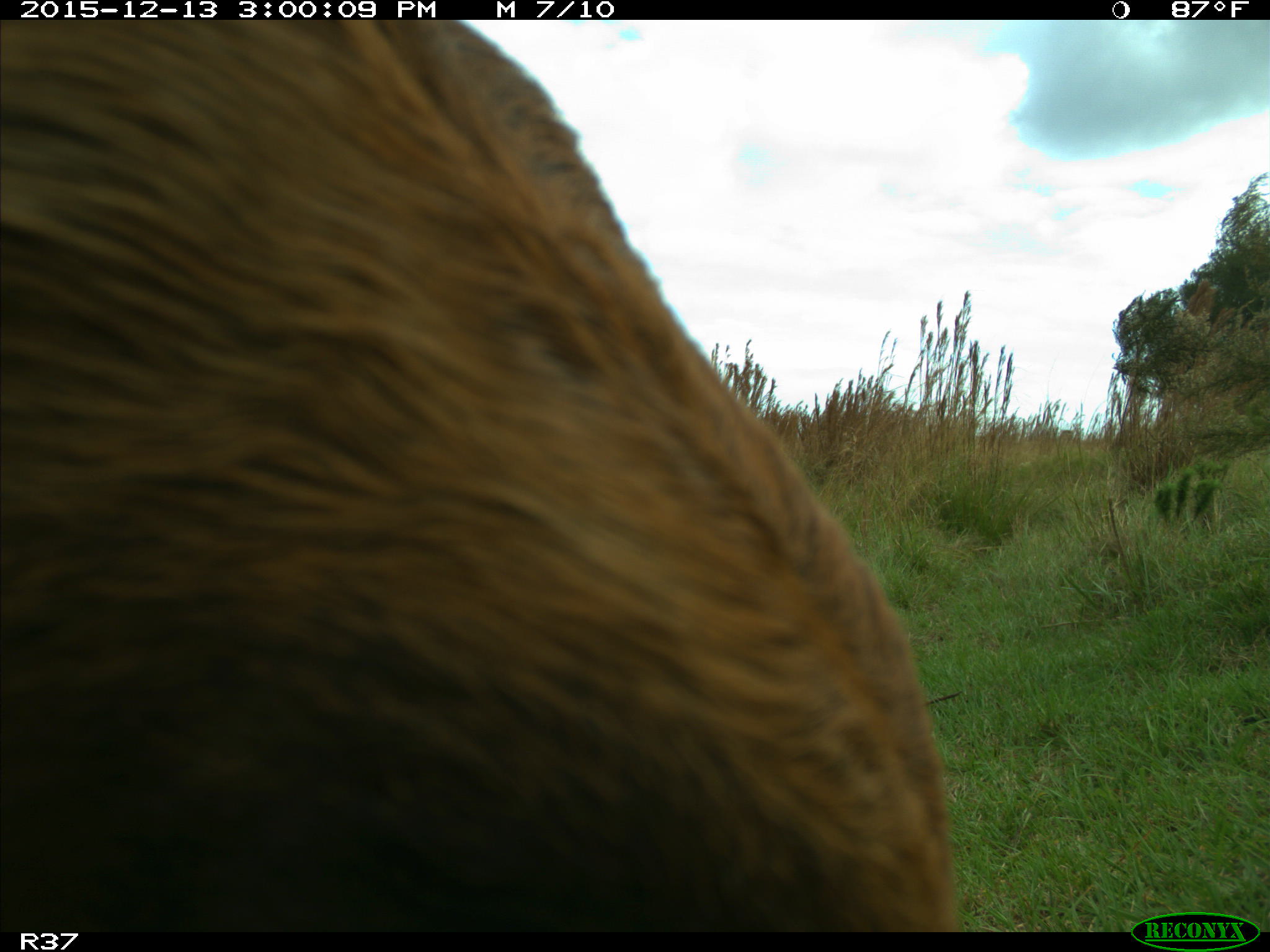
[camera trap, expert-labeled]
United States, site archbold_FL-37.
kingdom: Animalia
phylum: Chordata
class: Mammalia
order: Artiodactyla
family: Bovidae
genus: Bos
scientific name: Bos taurus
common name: domestic cow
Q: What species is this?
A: Bos taurus (domestic cow).